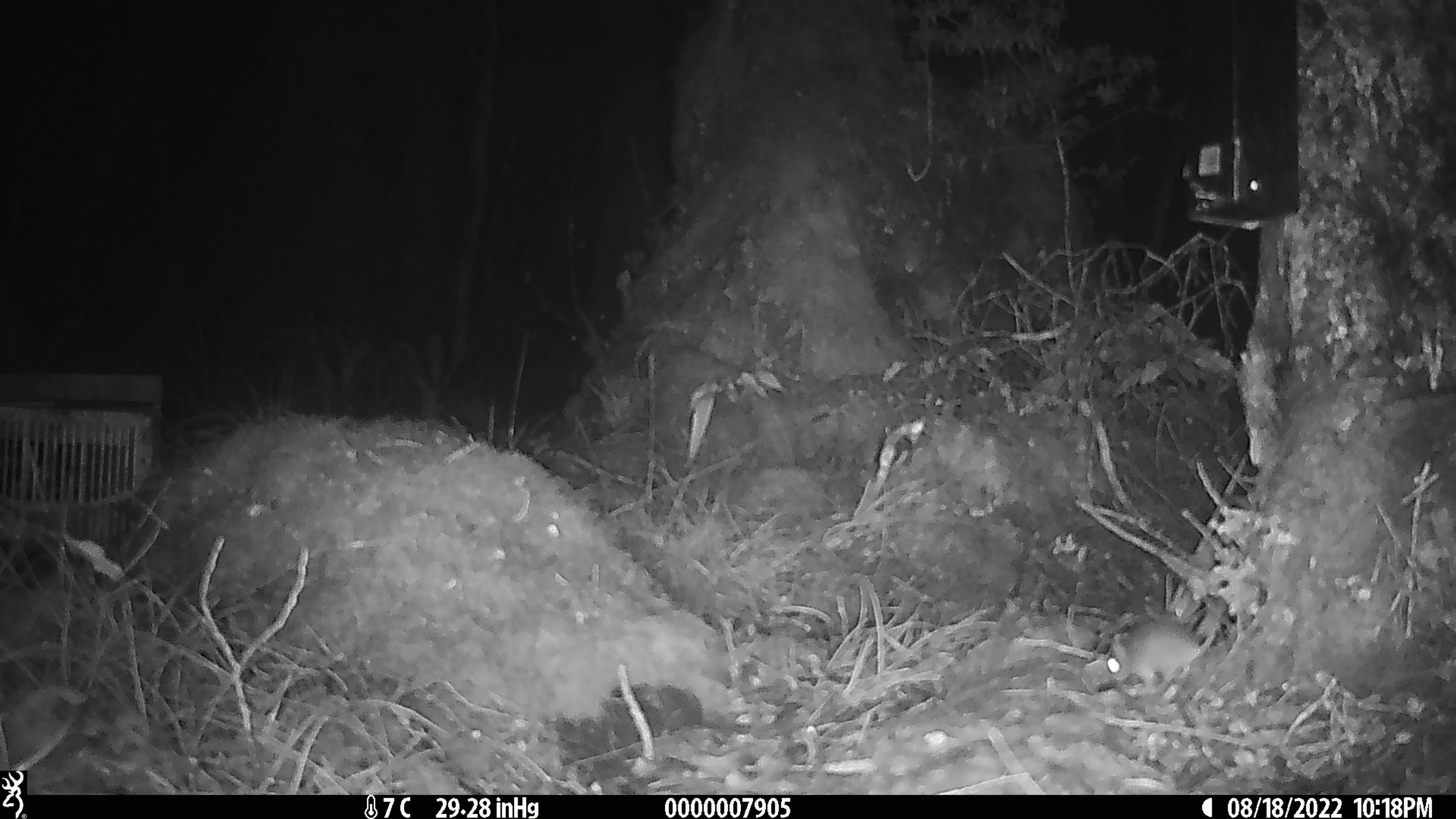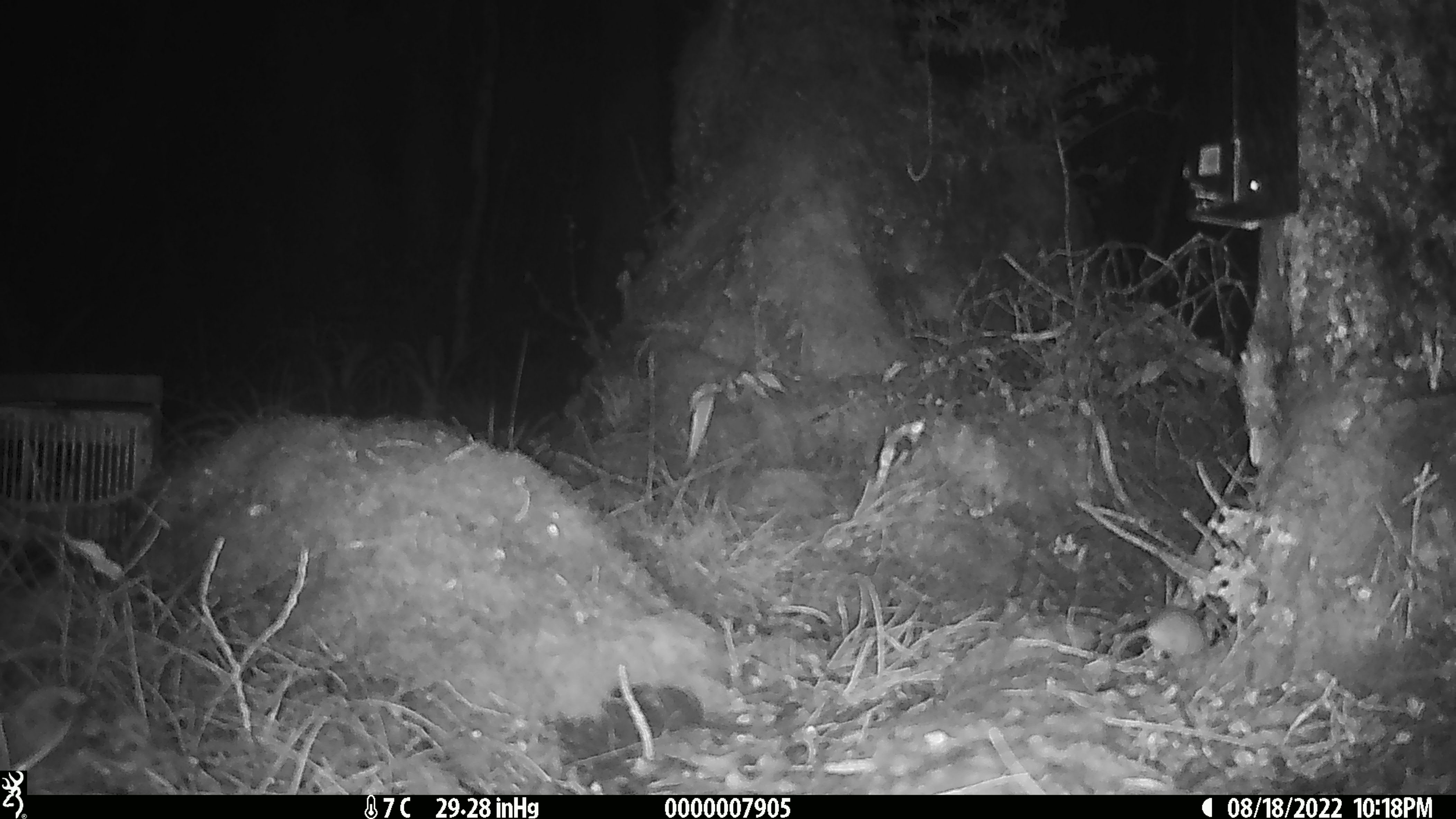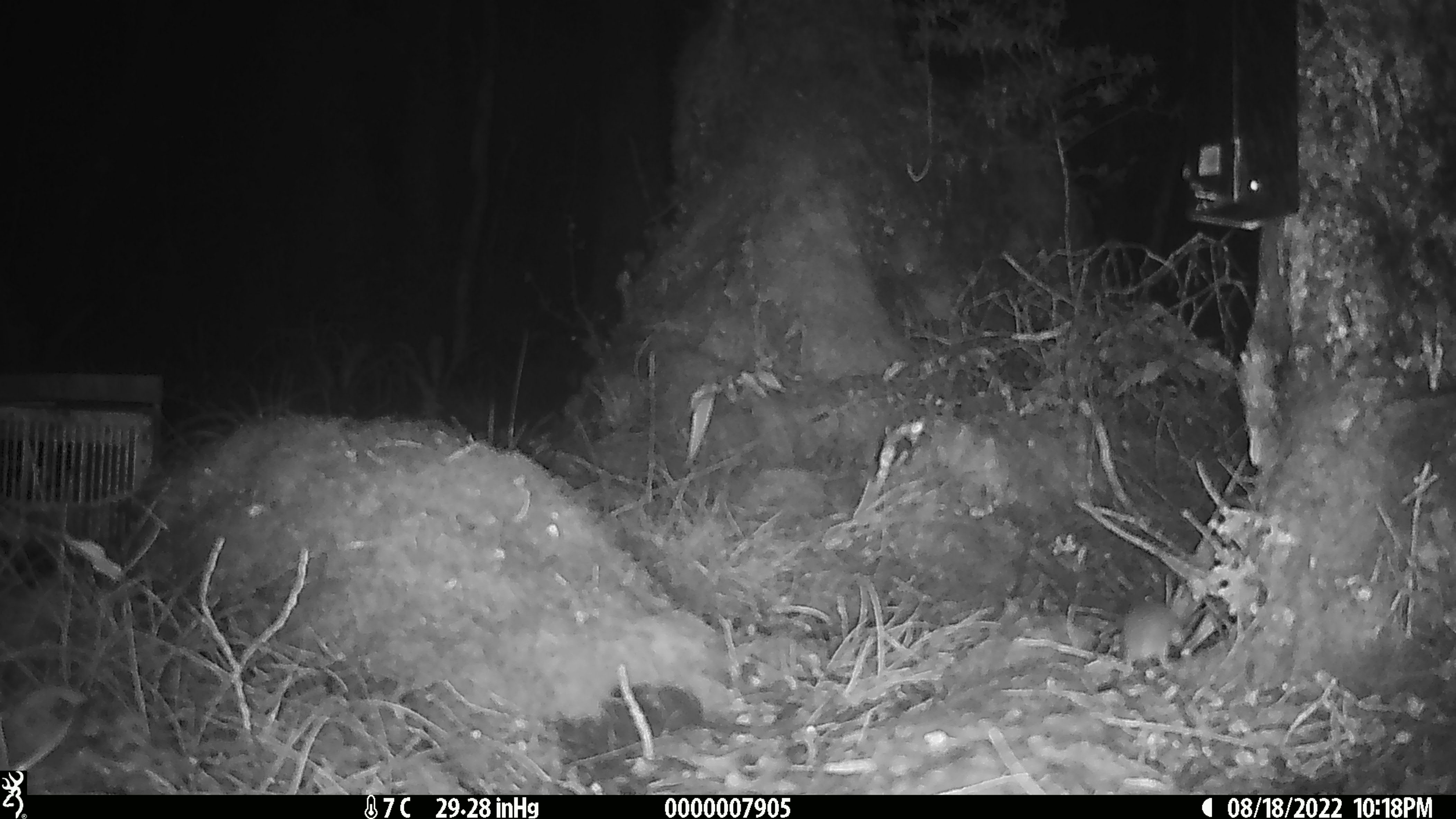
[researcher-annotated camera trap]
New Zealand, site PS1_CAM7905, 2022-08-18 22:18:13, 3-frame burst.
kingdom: Animalia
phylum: Chordata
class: Mammalia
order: Rodentia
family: Muridae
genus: Mus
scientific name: Mus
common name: mouse